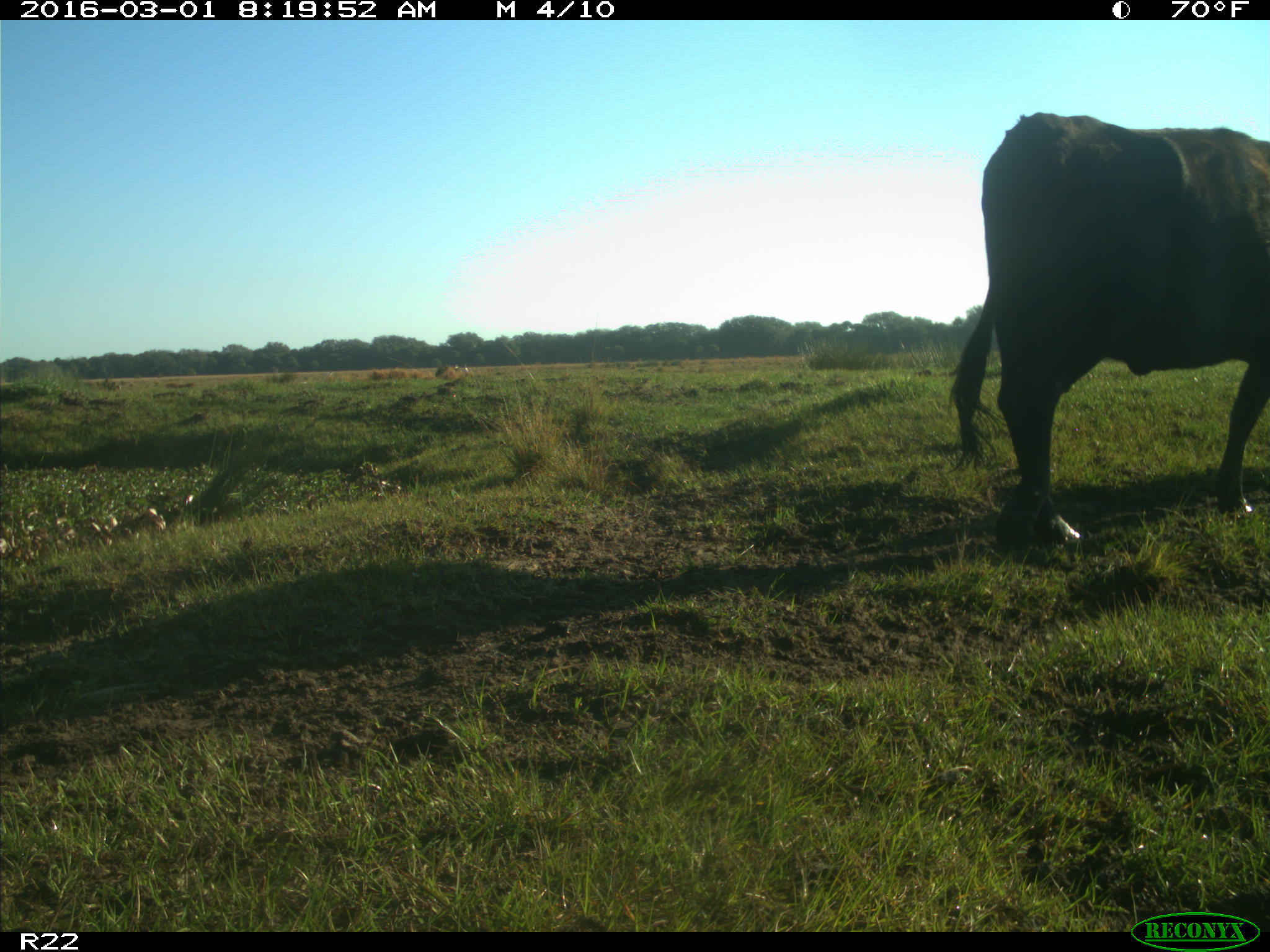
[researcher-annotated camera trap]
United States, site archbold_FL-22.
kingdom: Animalia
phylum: Chordata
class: Mammalia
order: Artiodactyla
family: Bovidae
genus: Bos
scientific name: Bos taurus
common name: domestic cow